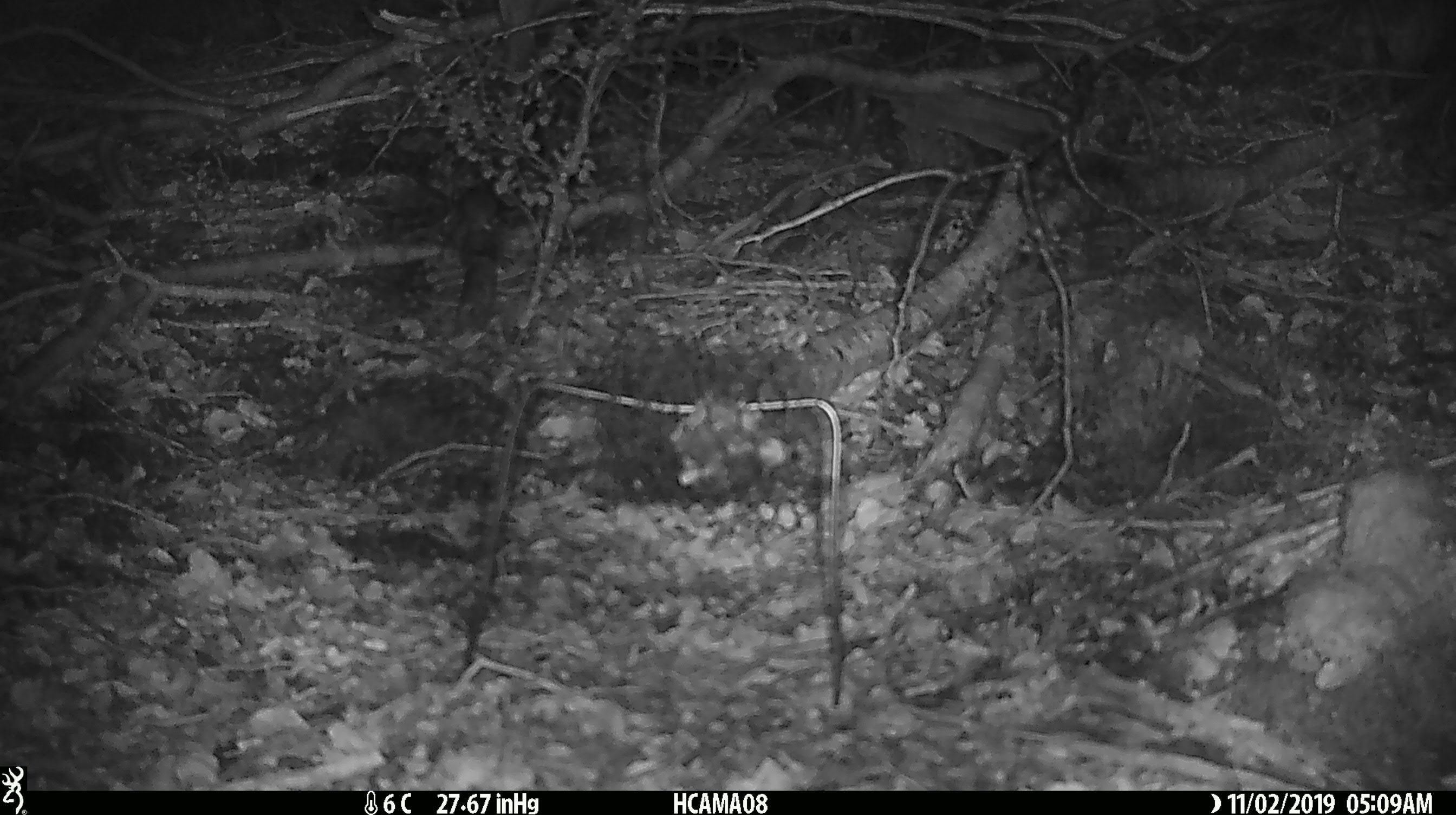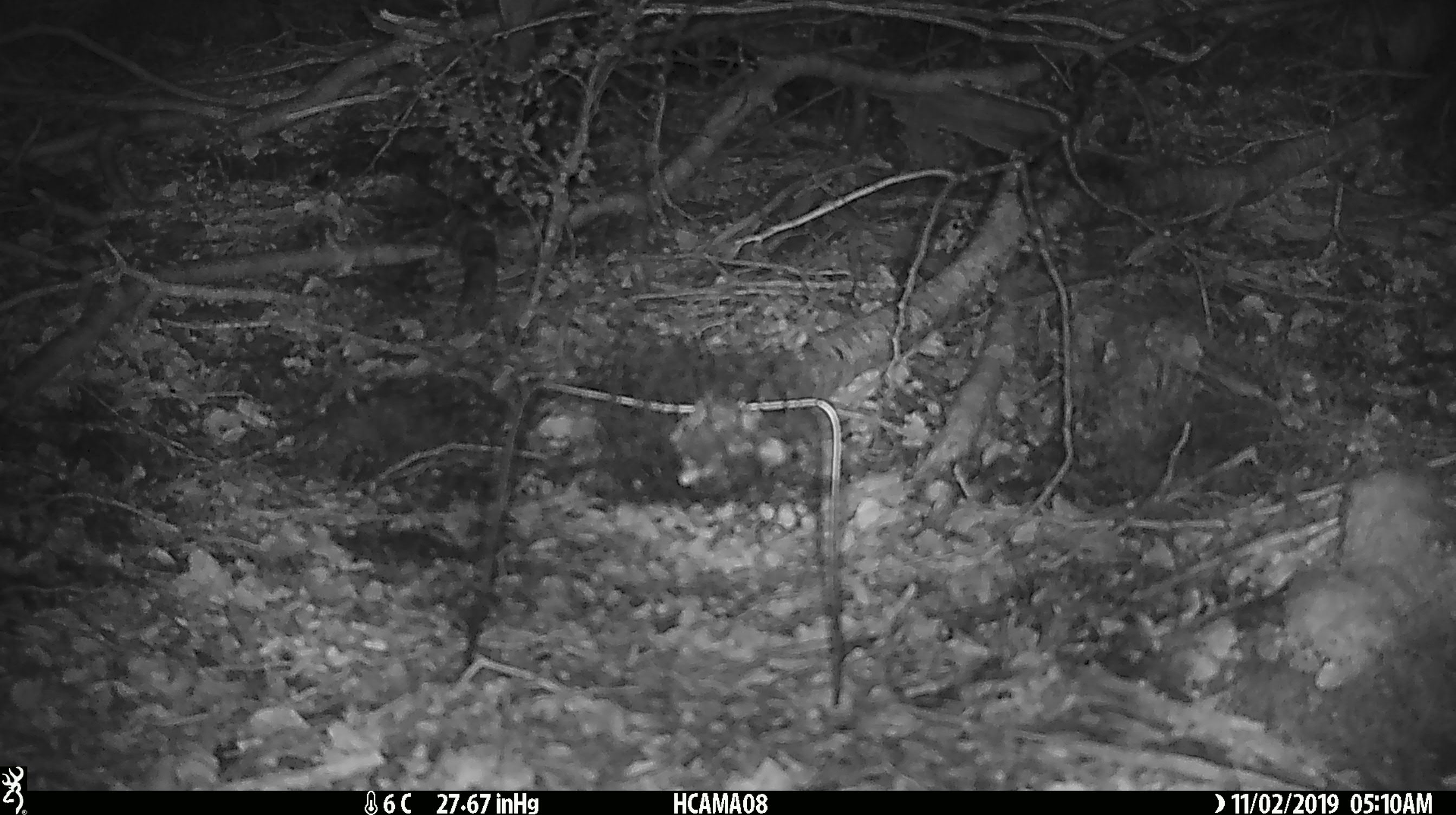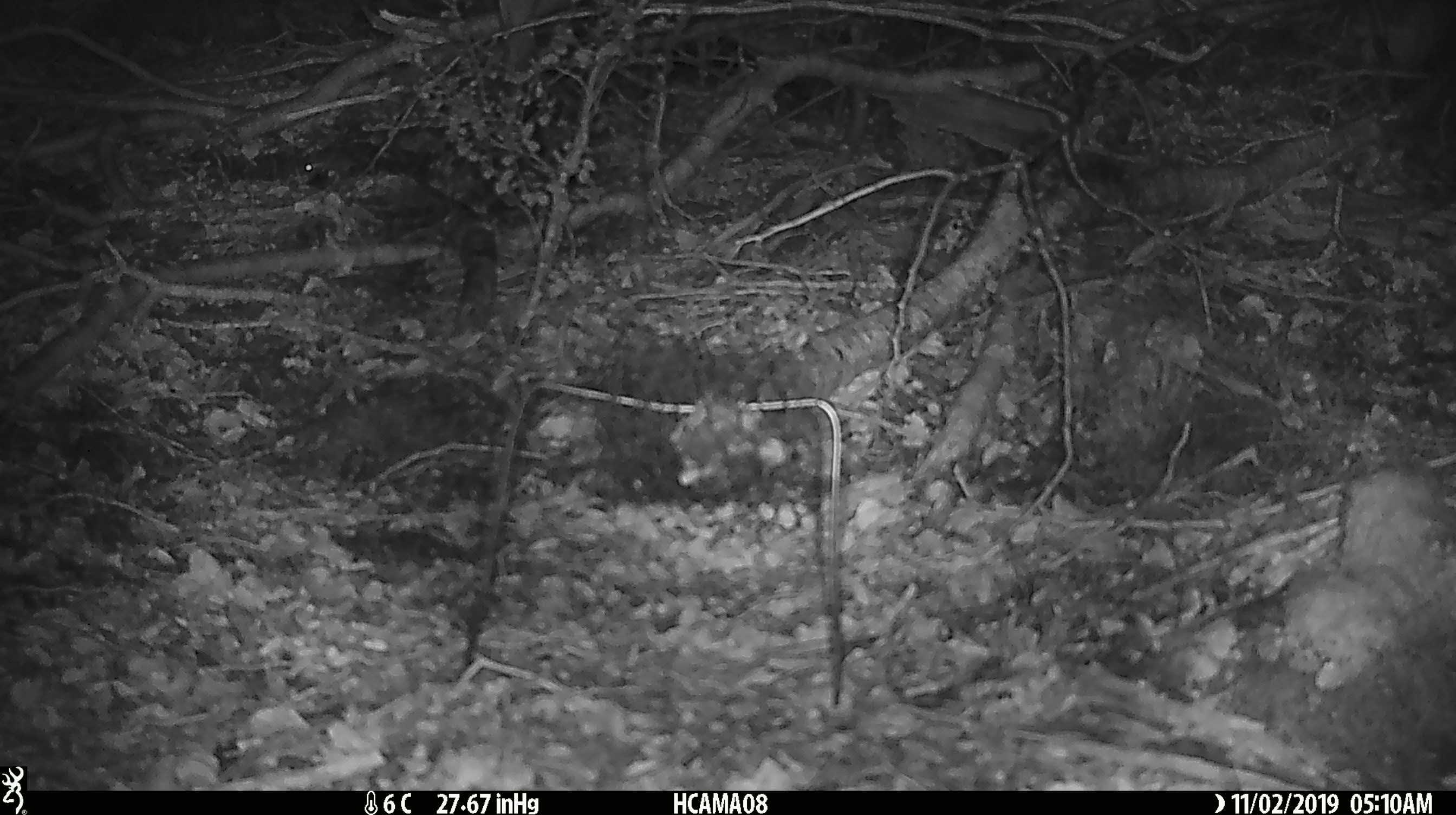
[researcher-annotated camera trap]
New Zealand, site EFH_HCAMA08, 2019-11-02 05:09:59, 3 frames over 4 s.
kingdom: Animalia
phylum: Chordata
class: Mammalia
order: Rodentia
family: Muridae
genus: Mus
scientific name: Mus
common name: mouse